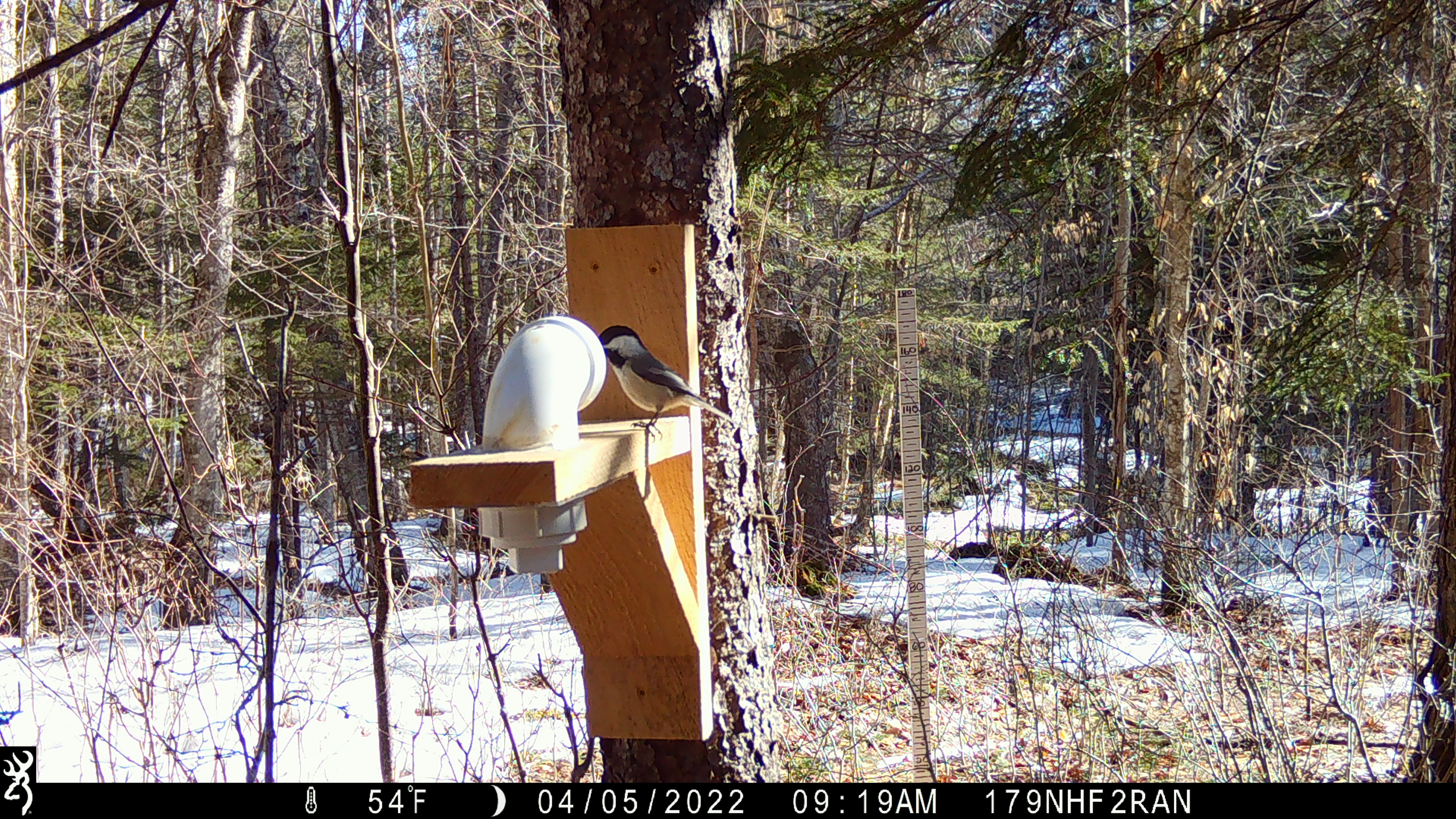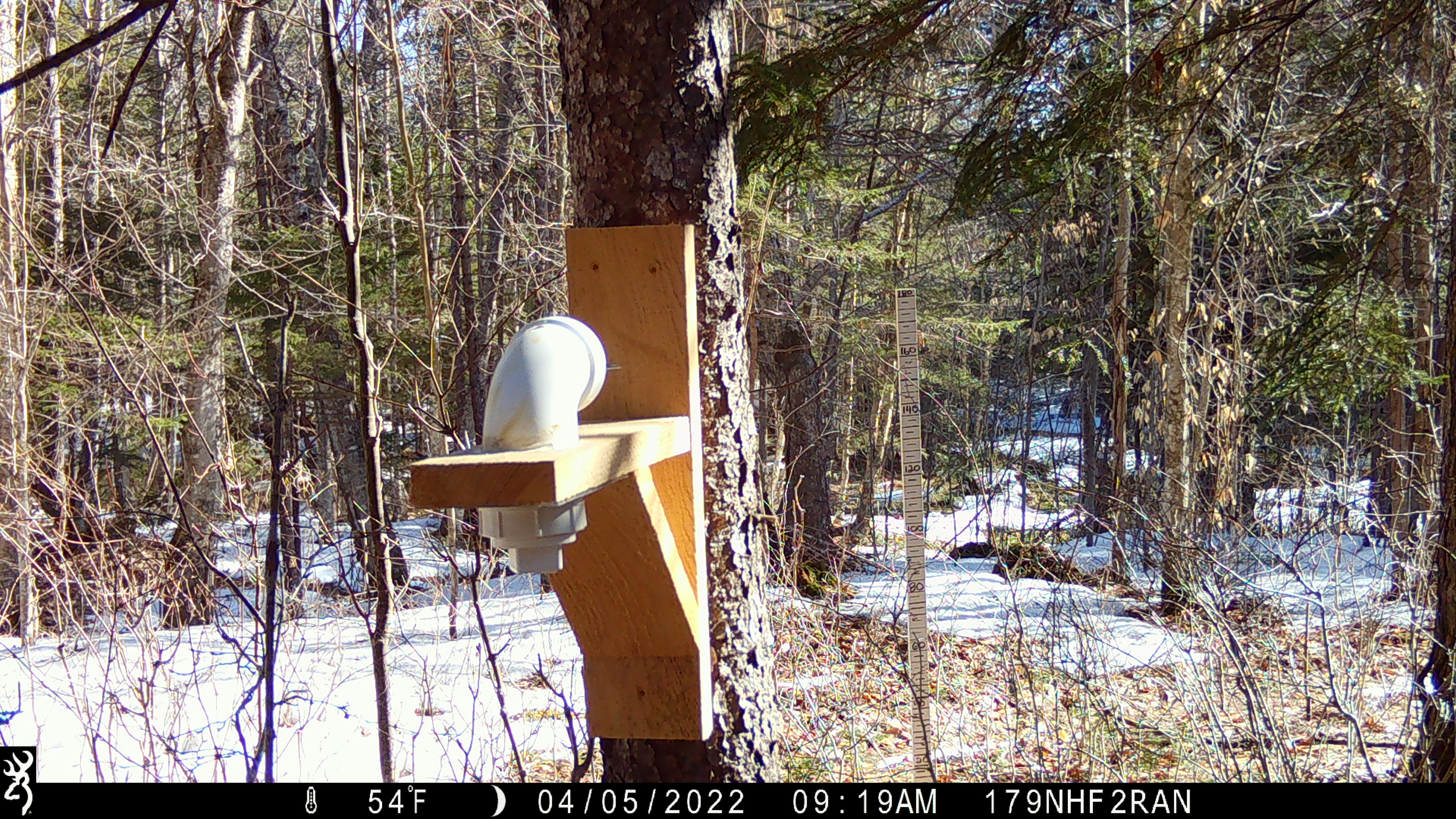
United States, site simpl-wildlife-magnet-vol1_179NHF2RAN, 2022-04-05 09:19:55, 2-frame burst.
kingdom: Animalia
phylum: Chordata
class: Aves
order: Passeriformes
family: Paridae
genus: Poecile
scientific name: Poecile atricapillus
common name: black-capped chickadee